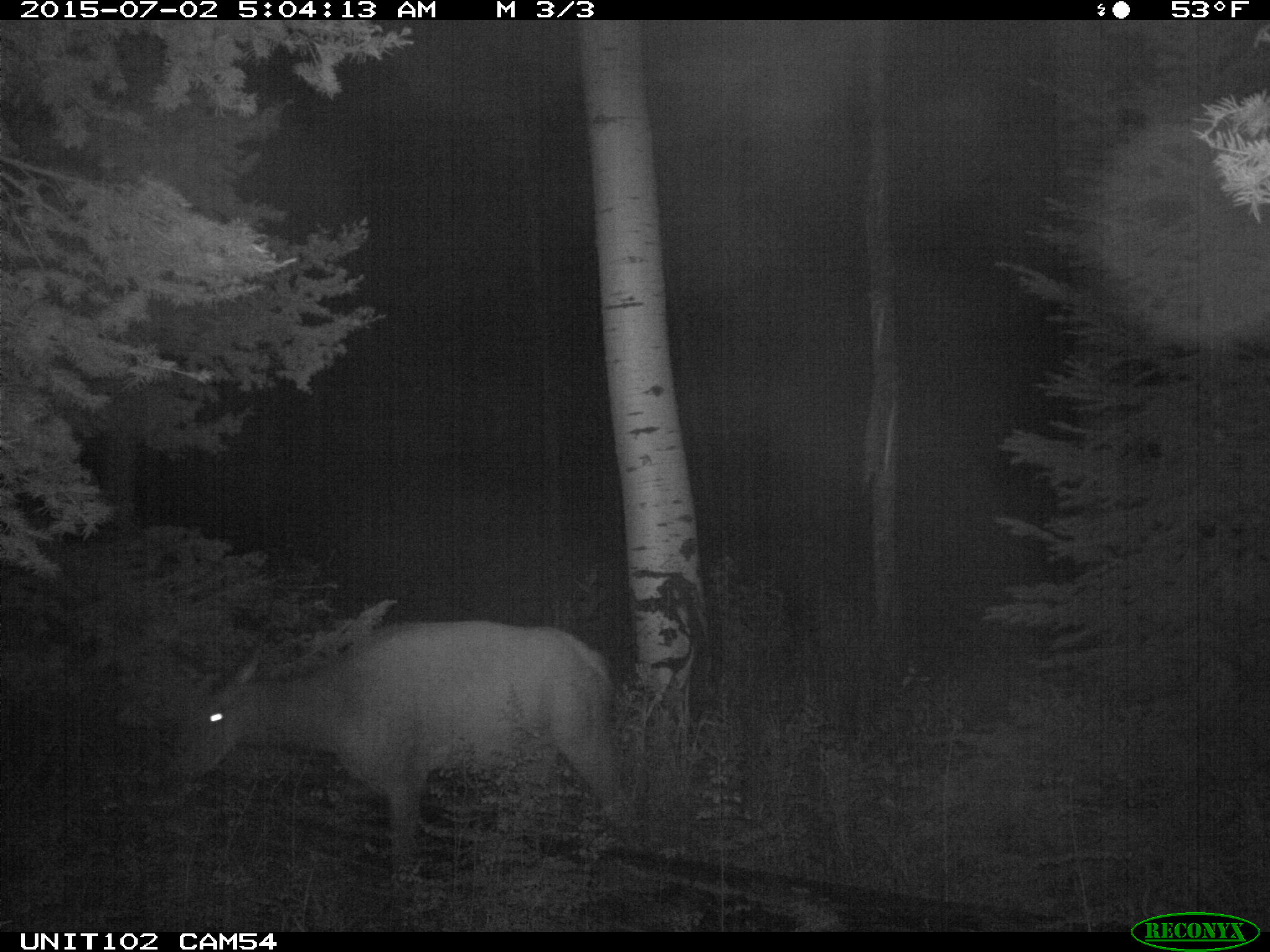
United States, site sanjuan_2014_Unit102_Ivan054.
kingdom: Animalia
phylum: Chordata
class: Mammalia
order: Artiodactyla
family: Cervidae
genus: Cervus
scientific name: Cervus elaphus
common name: red deer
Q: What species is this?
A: Cervus elaphus (red deer).